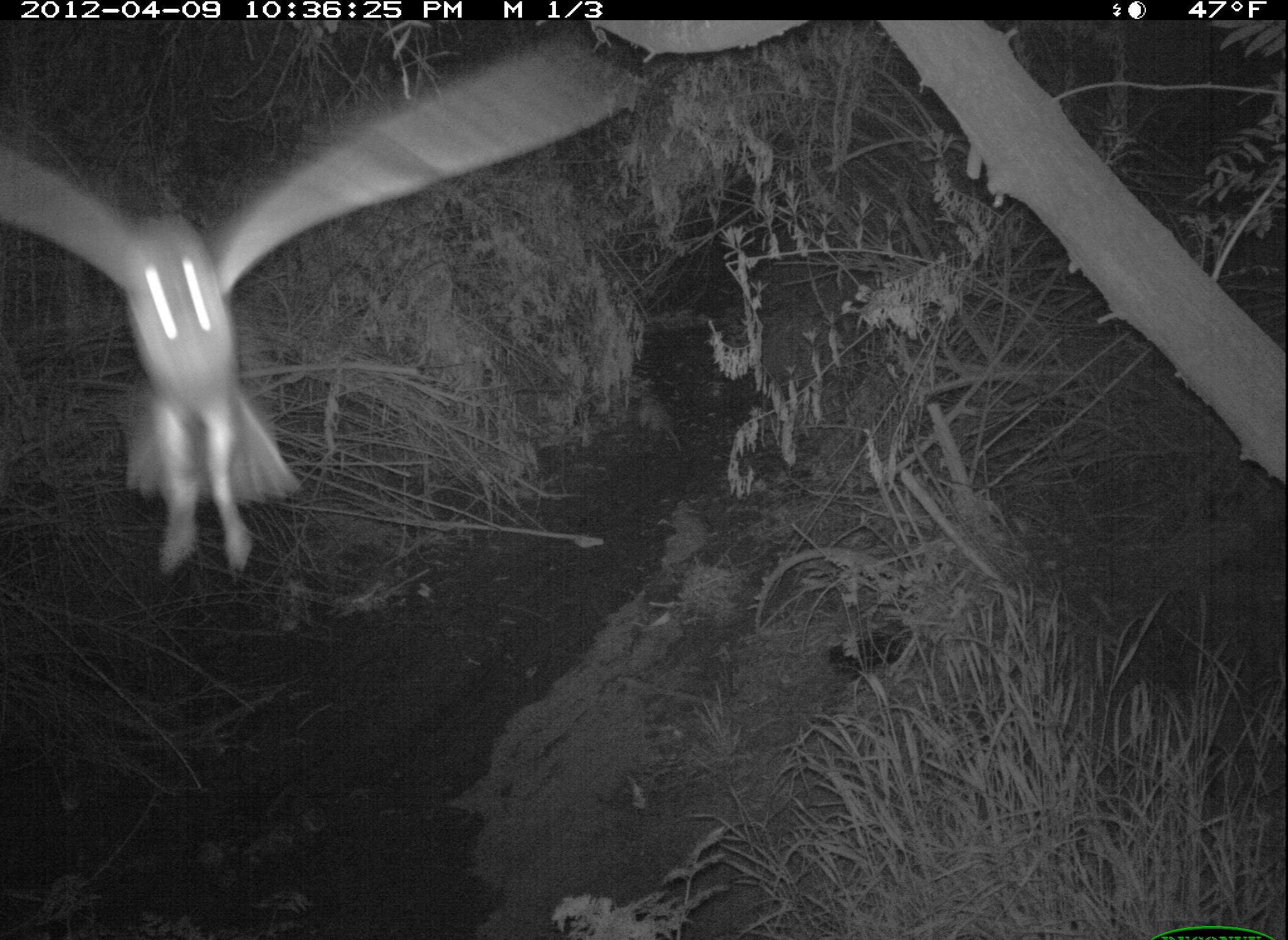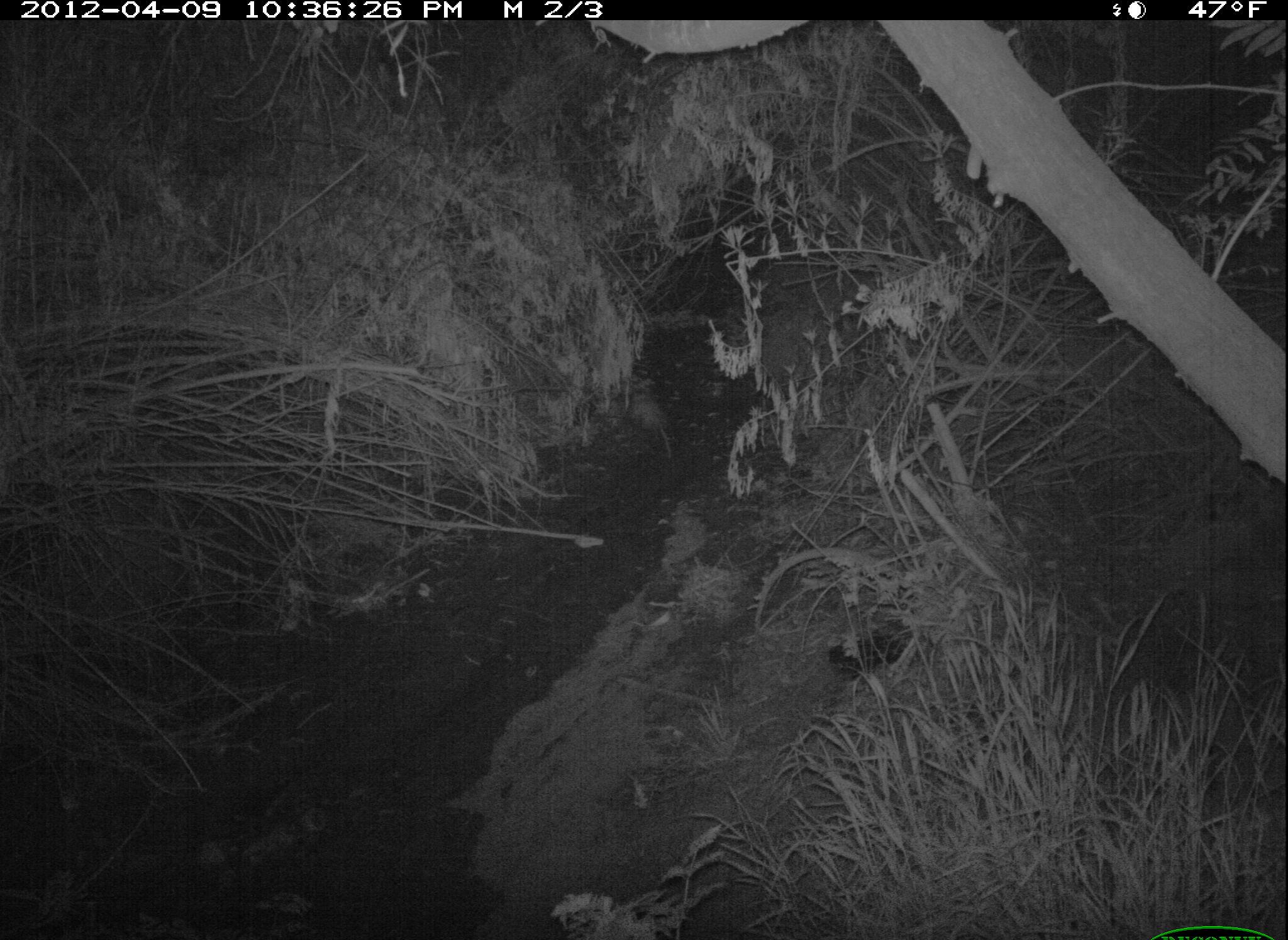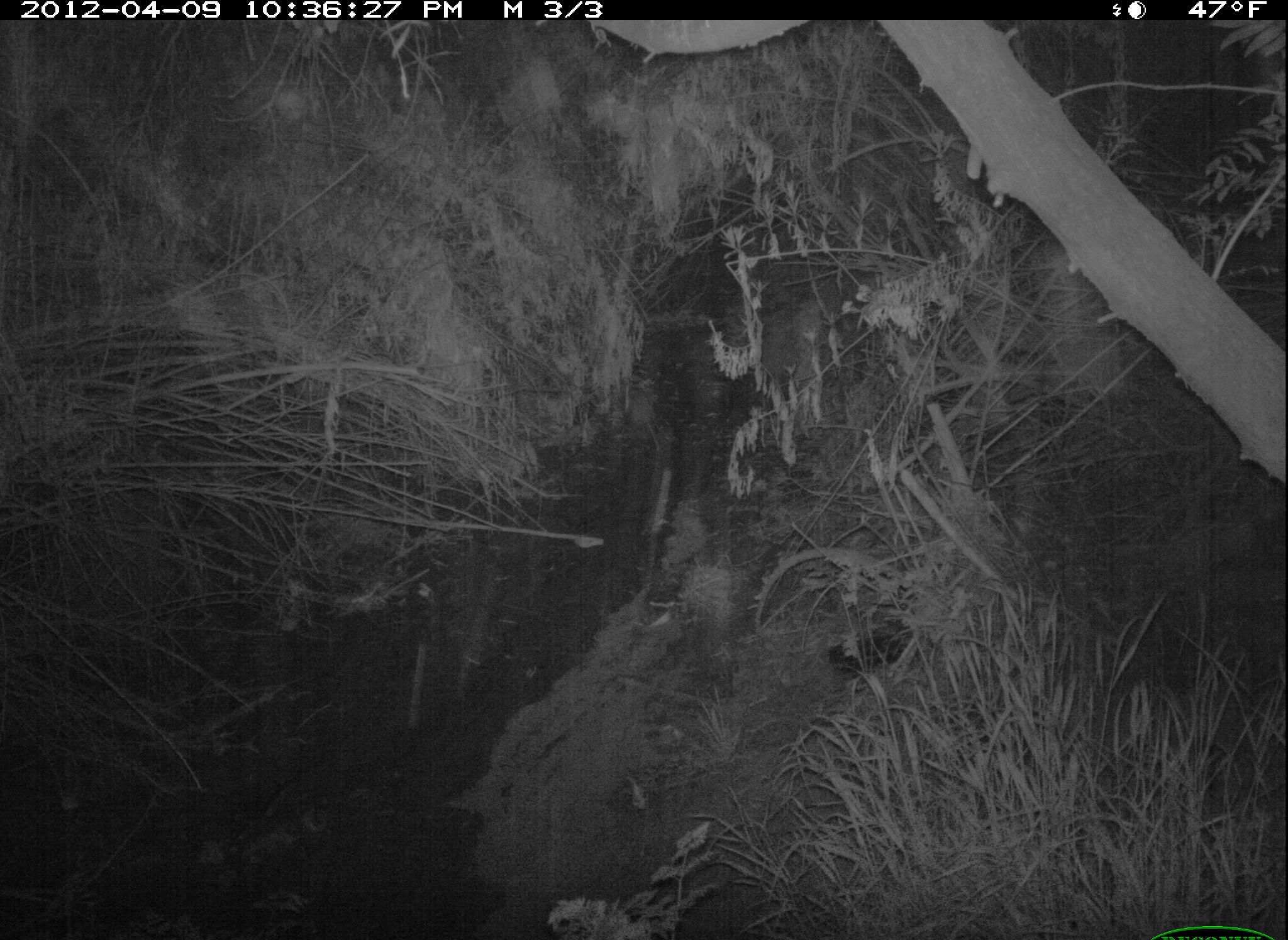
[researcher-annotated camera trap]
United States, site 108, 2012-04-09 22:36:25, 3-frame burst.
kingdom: Animalia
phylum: Chordata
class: Aves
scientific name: Aves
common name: bird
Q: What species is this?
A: Bird (Aves).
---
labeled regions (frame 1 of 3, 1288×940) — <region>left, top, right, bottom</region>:
bird: <region>0, 32, 665, 583</region>